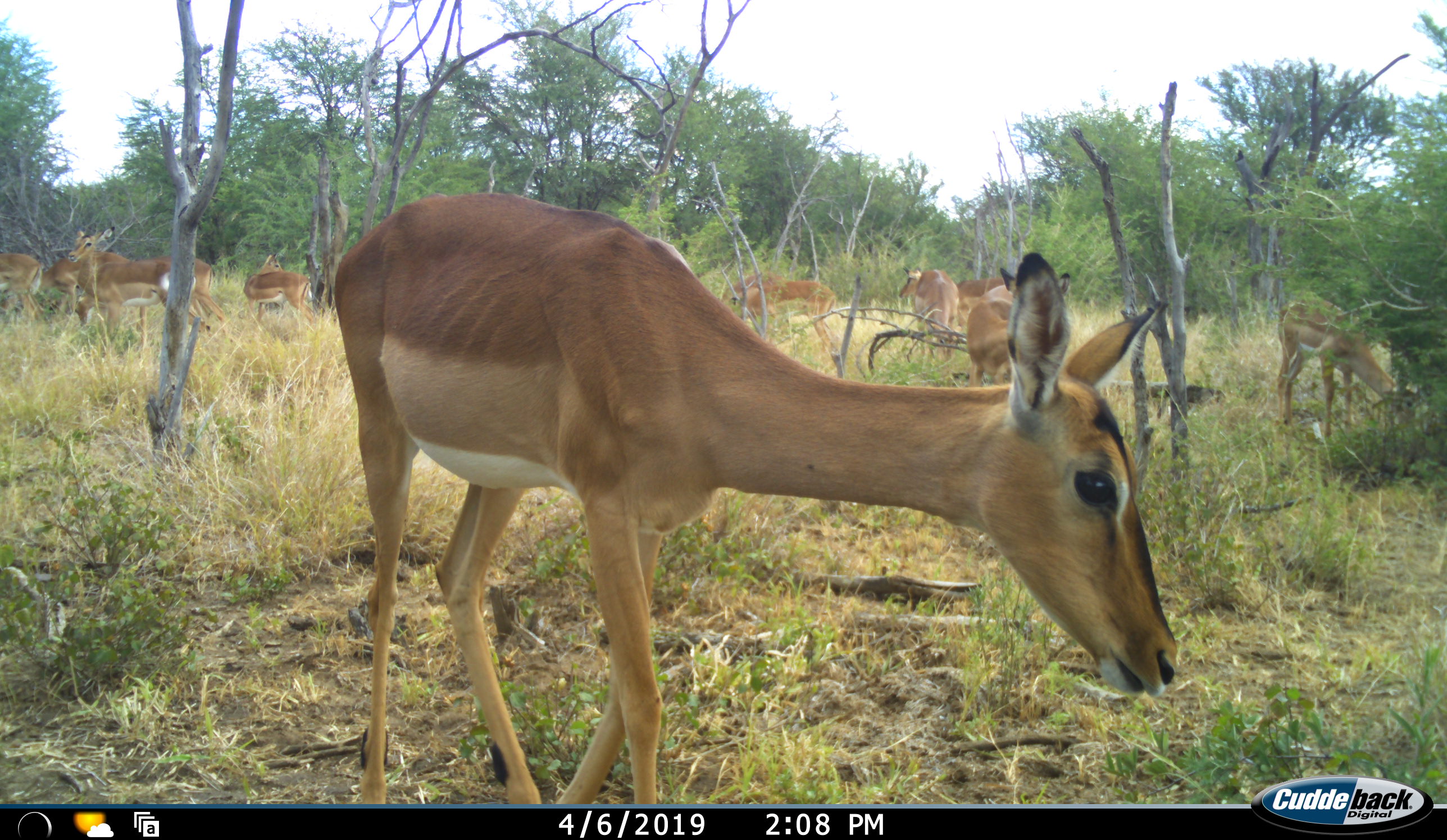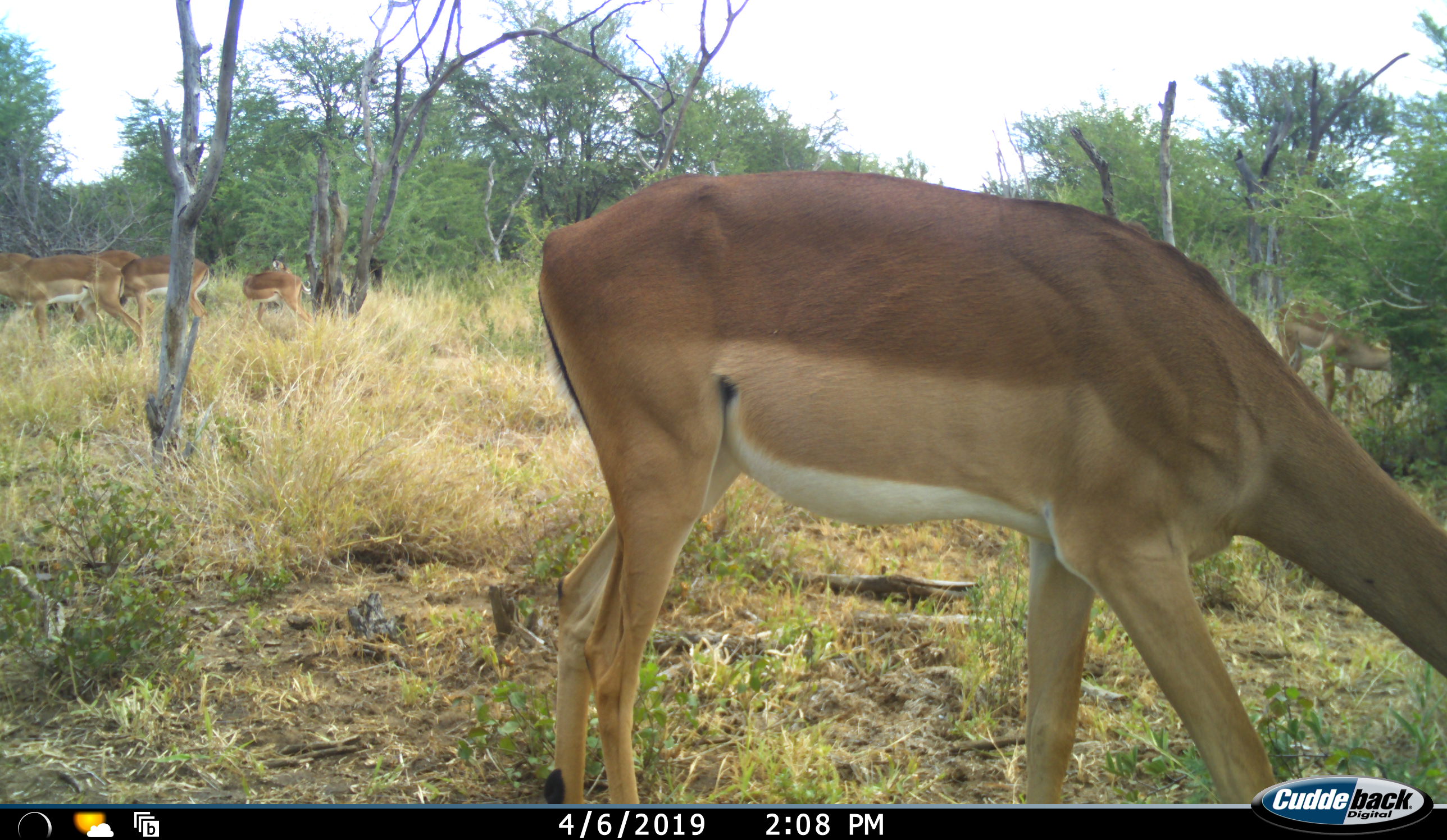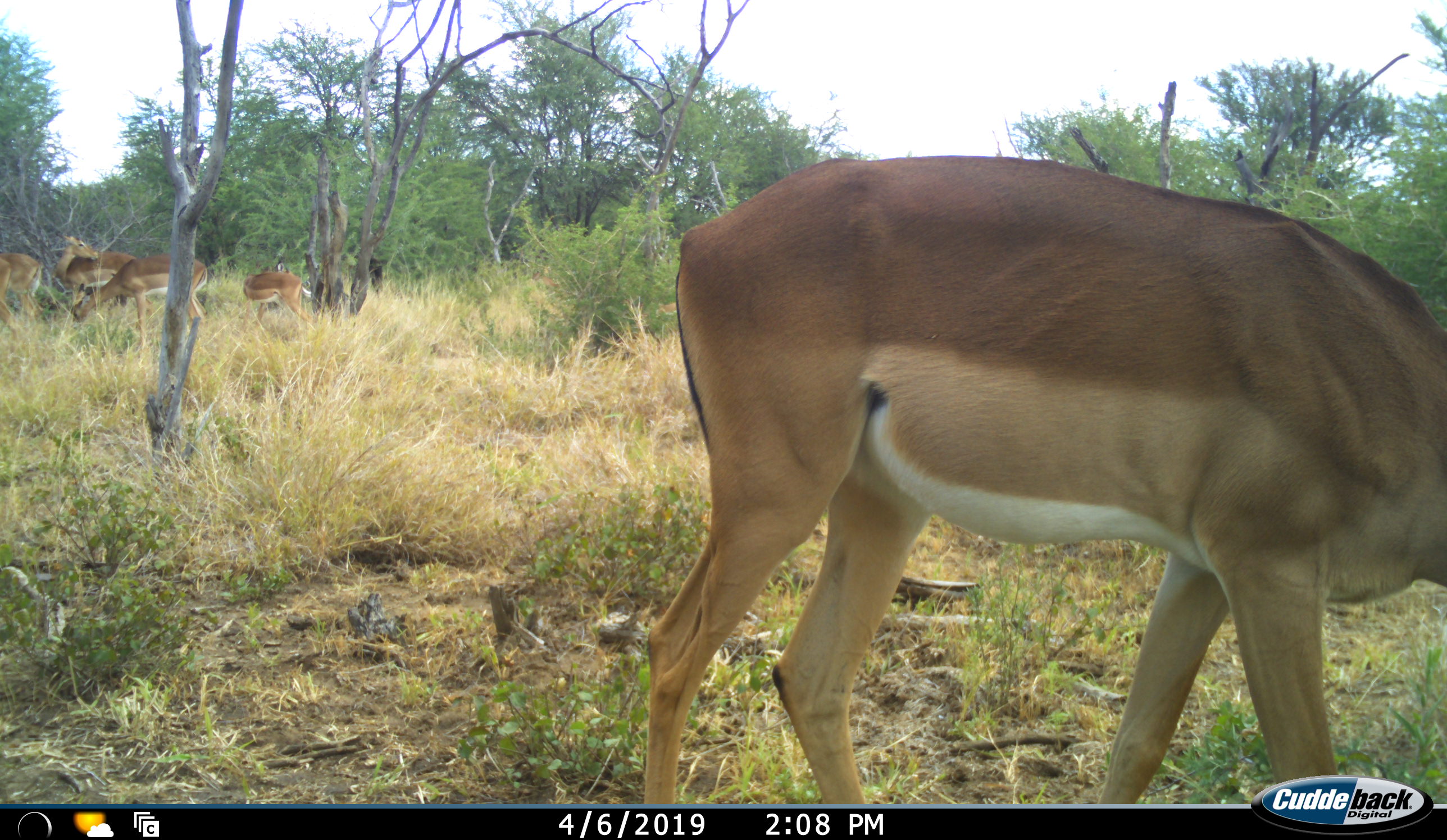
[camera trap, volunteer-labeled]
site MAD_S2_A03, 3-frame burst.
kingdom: Animalia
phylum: Chordata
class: Mammalia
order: Artiodactyla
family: Bovidae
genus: Aepyceros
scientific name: Aepyceros melampus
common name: impala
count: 11-50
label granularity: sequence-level